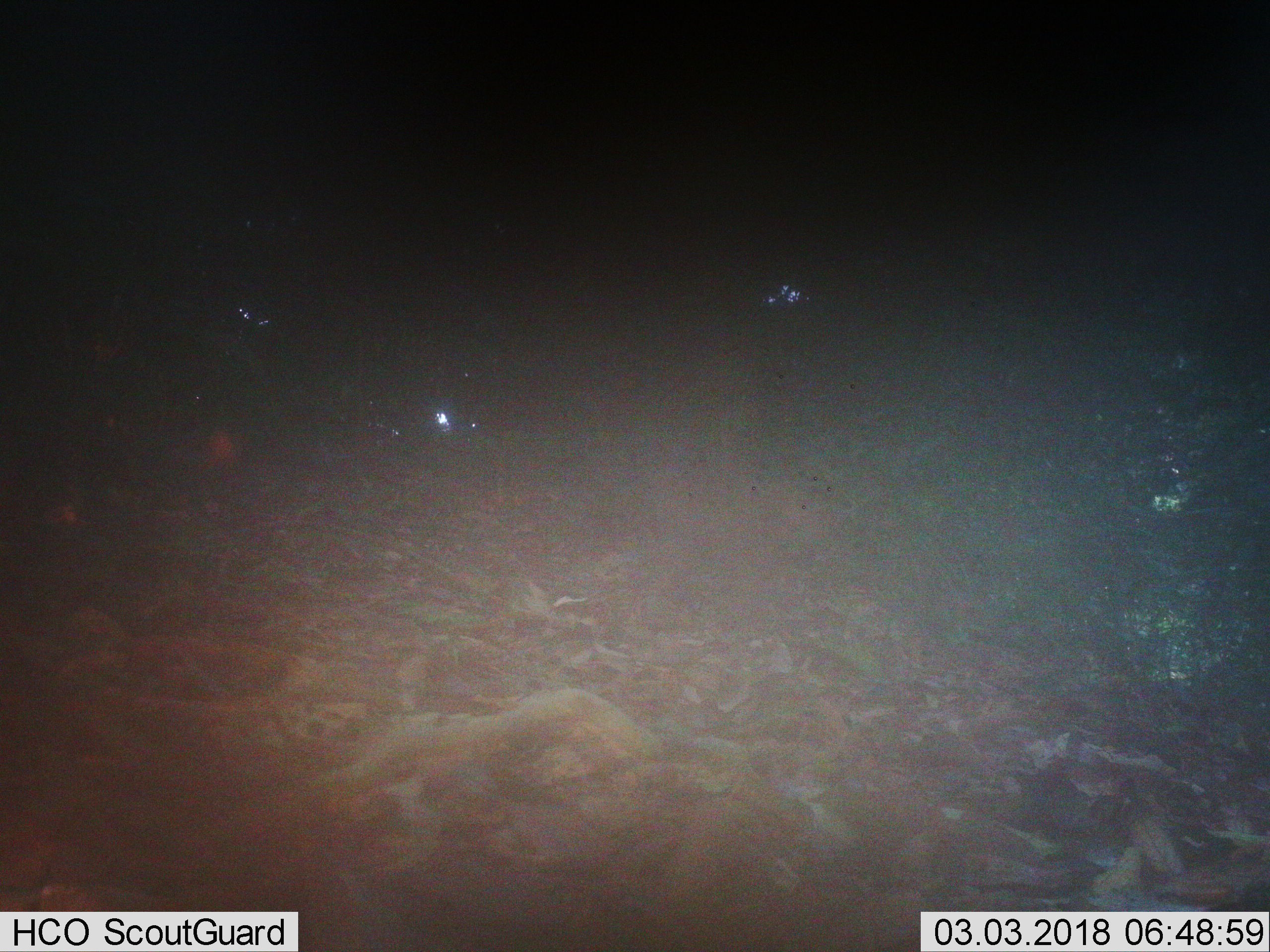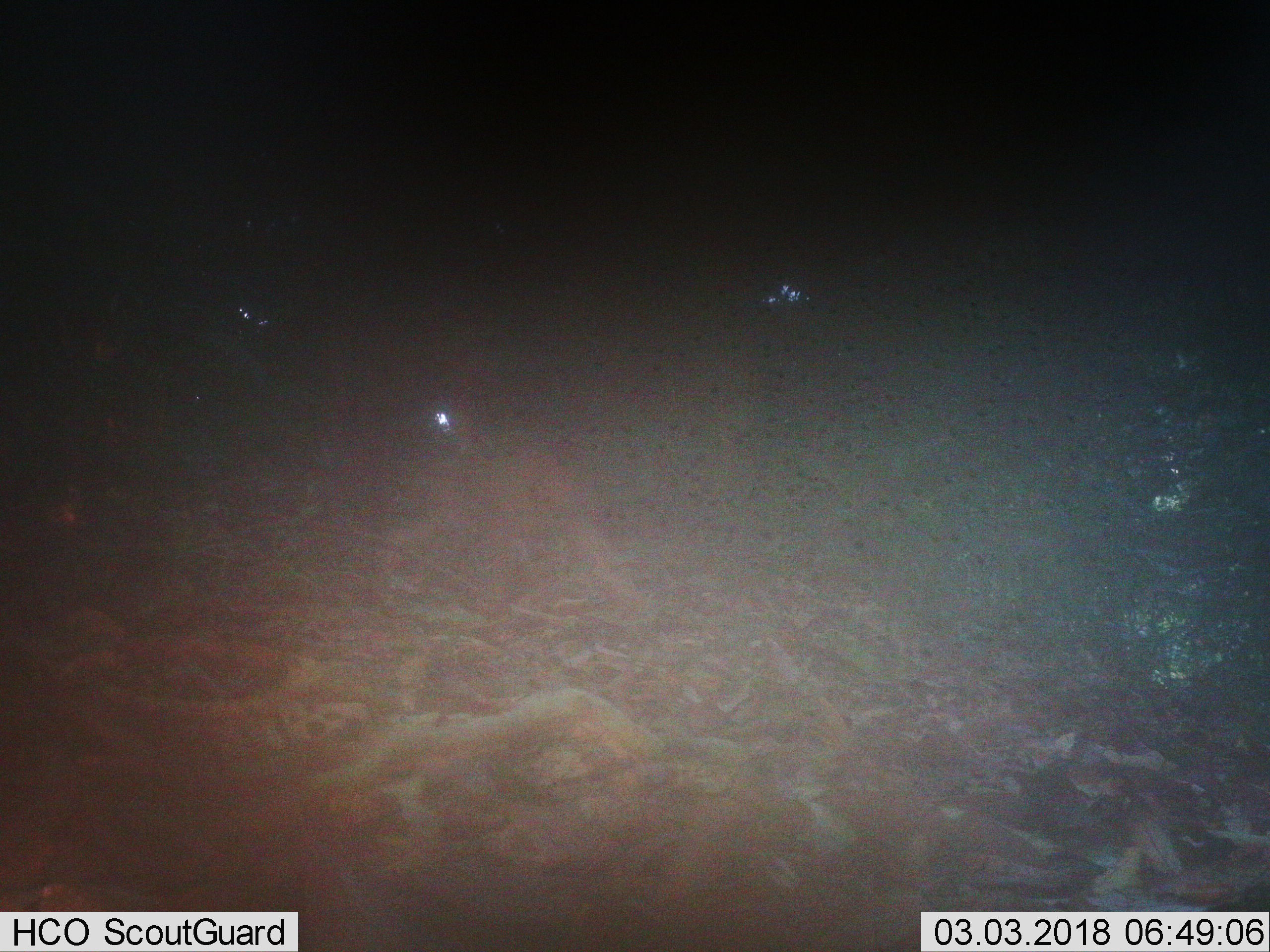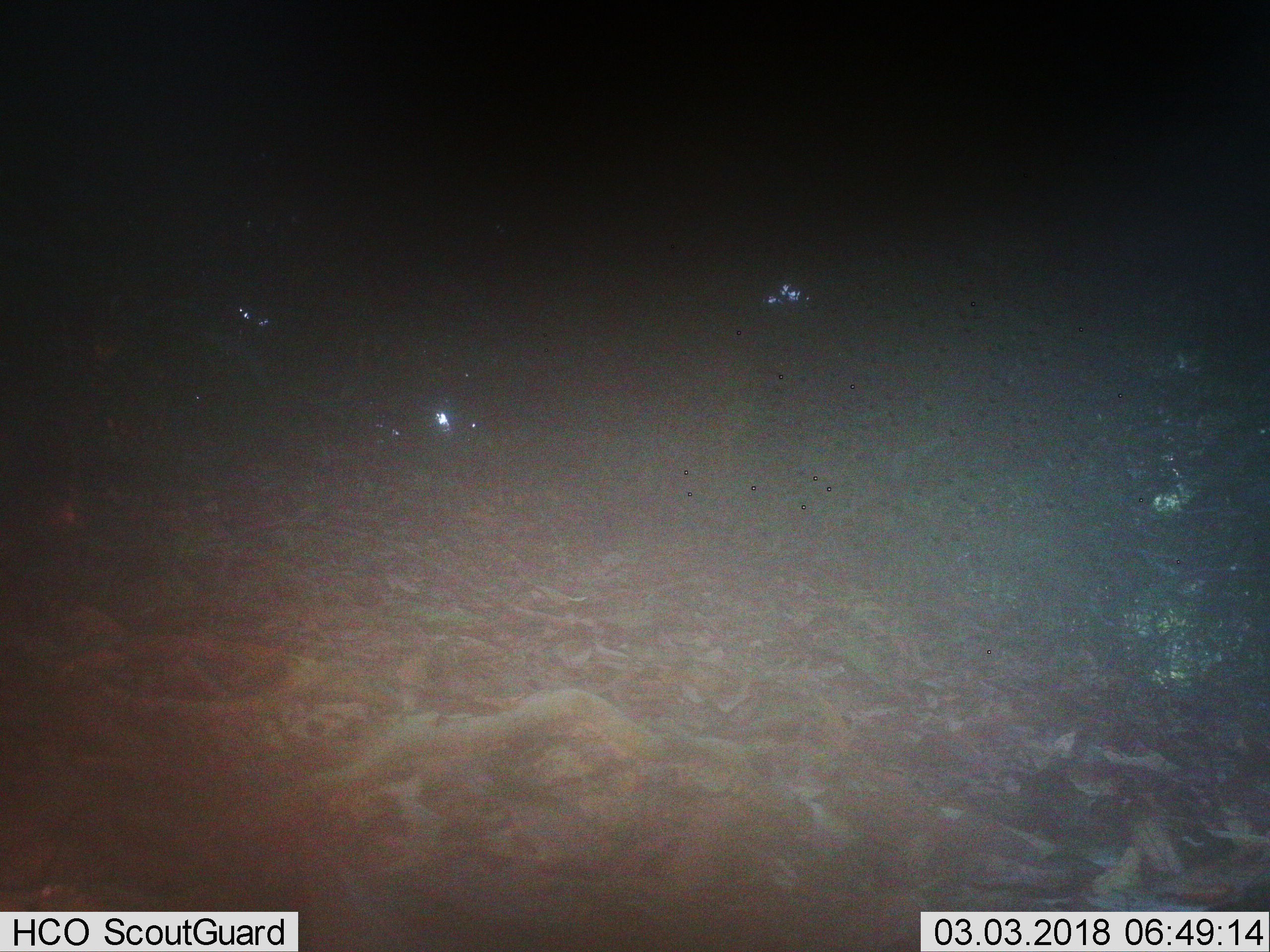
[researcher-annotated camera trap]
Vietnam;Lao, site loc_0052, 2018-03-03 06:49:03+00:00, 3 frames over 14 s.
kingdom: Animalia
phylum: Chordata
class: Mammalia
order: Primates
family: Cercopithecidae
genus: Macaca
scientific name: Macaca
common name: macaques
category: assam or rhesus macaque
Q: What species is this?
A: Assam or rhesus macaque (macaques) (Macaca).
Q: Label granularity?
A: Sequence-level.